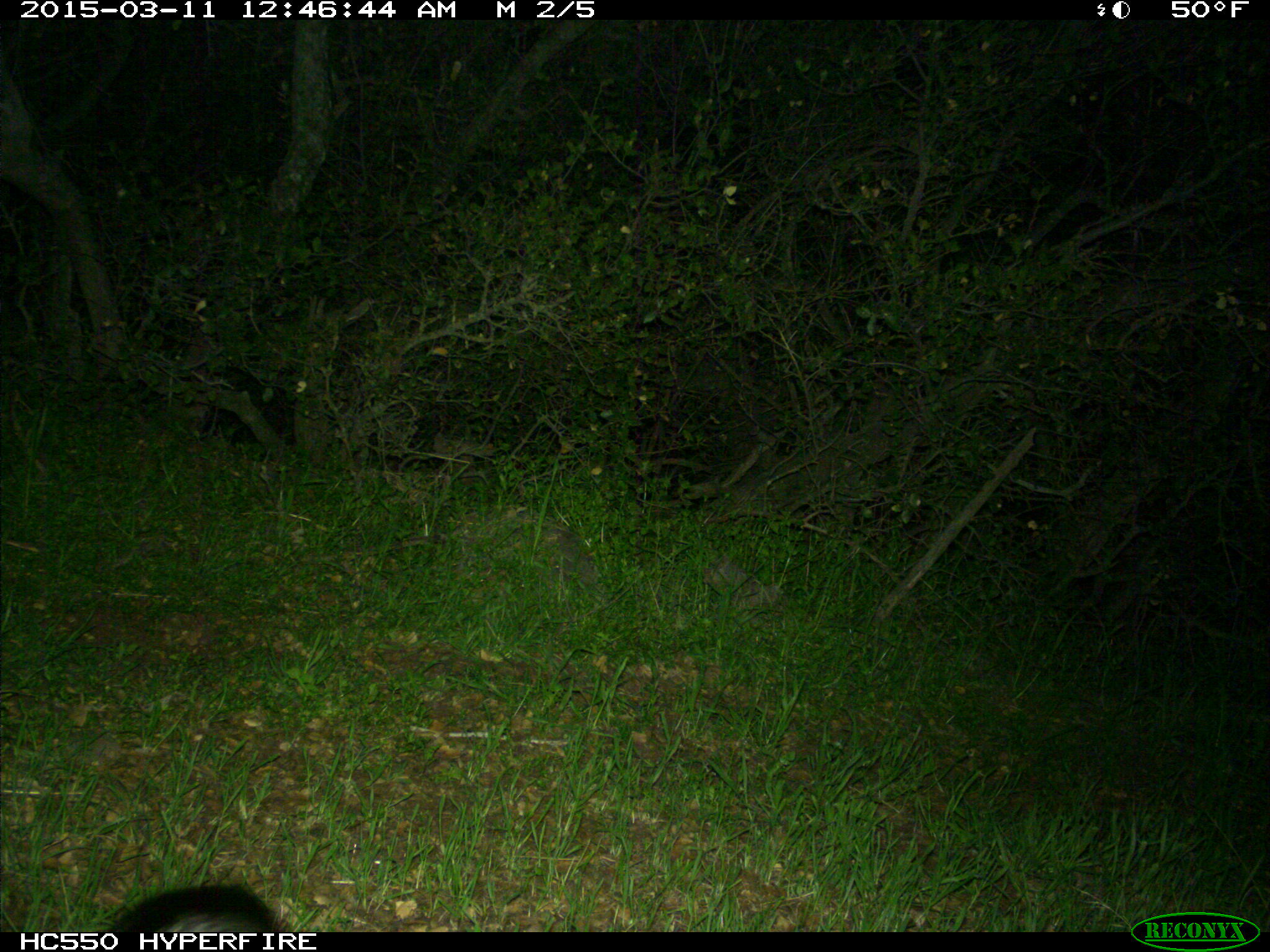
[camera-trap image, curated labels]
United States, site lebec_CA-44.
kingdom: Animalia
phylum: Chordata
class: Mammalia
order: Carnivora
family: Canidae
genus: Urocyon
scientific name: Urocyon cinereoargenteus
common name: gray fox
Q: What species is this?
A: Urocyon cinereoargenteus (gray fox).